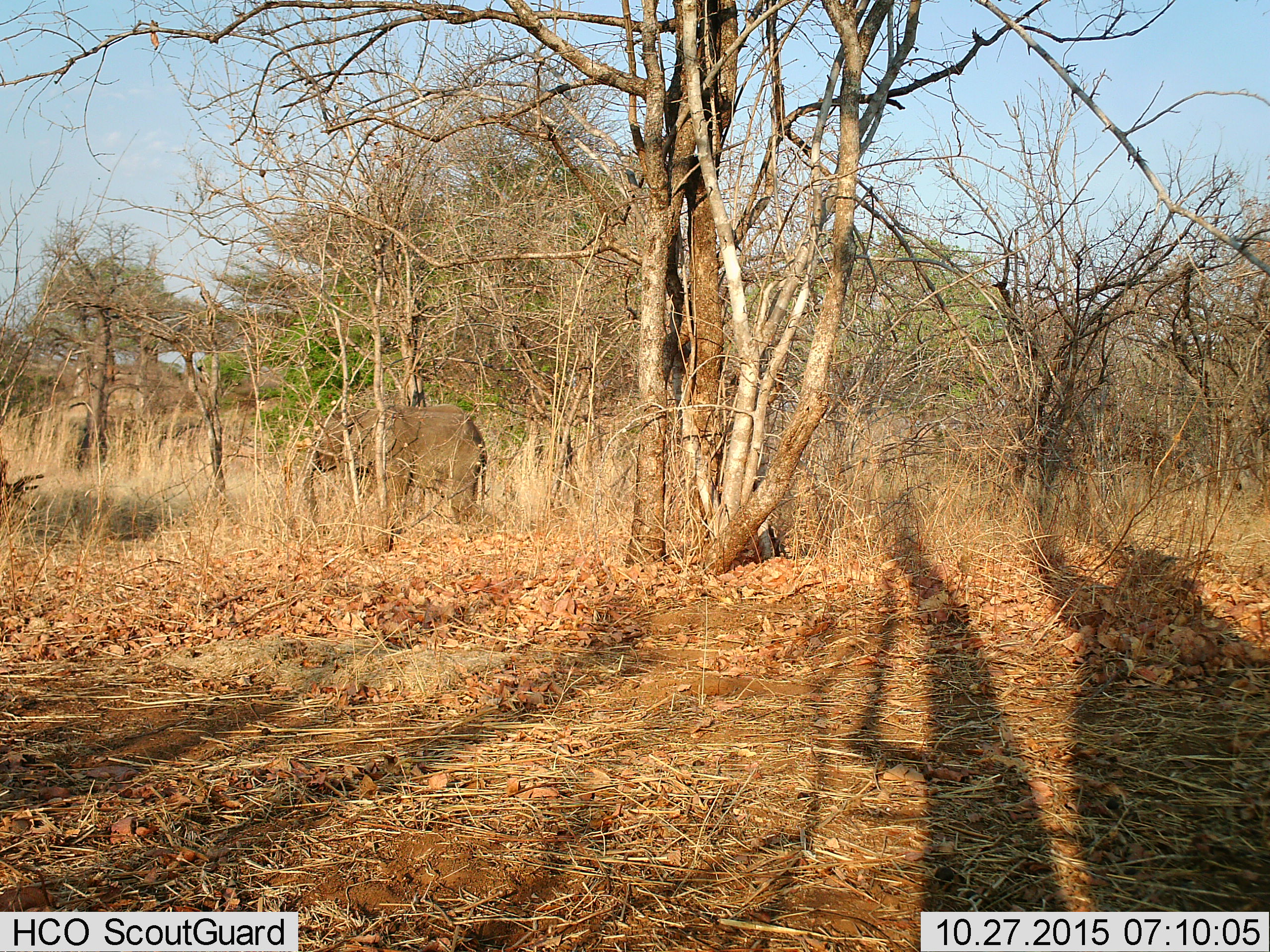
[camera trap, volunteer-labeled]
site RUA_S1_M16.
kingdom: Animalia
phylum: Chordata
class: Mammalia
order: Proboscidea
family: Elephantidae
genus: Loxodonta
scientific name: Loxodonta africana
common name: african bush elephant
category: elephant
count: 1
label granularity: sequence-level